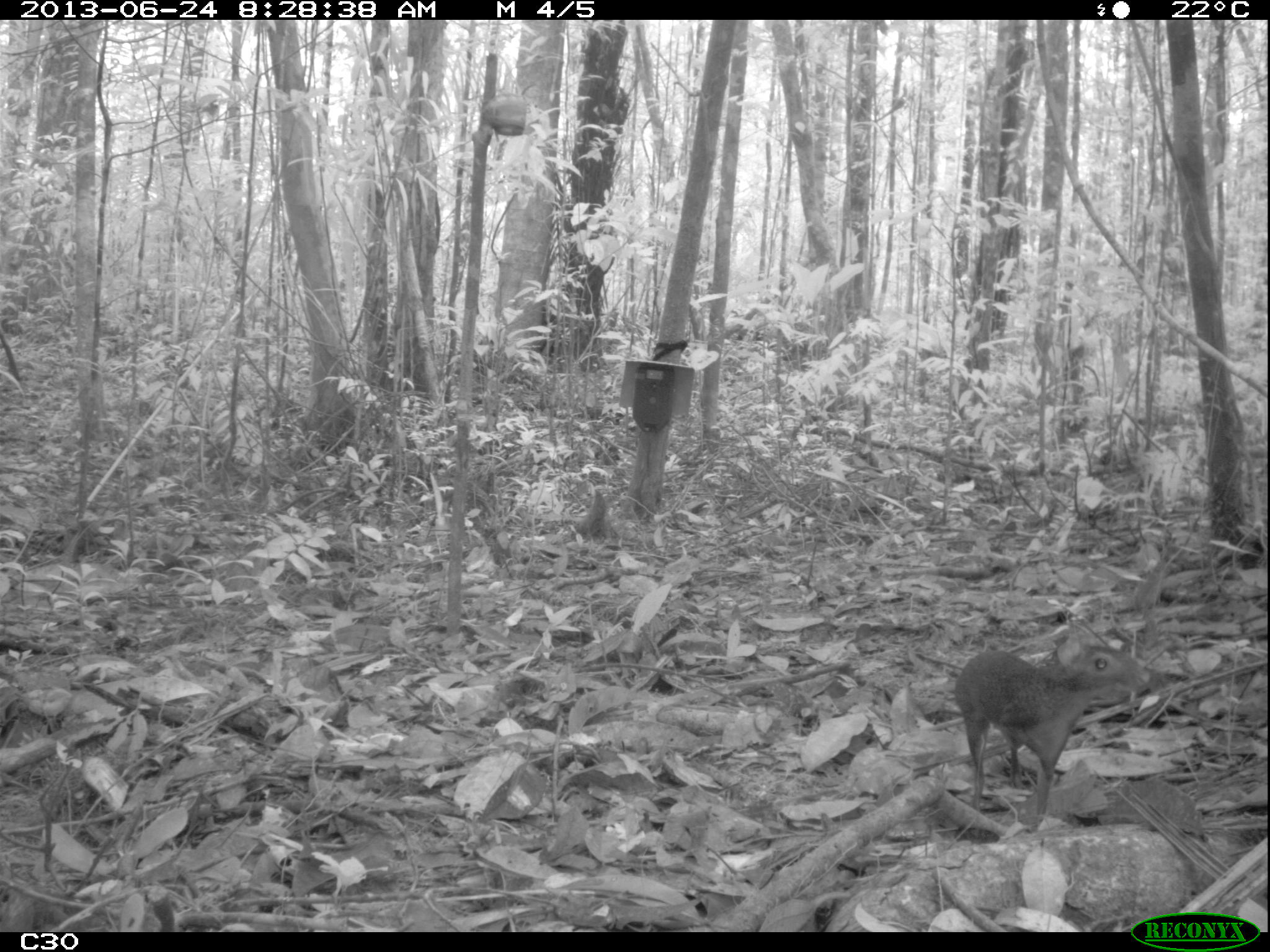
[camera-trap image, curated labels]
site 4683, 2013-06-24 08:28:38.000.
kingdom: Animalia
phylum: Chordata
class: Mammalia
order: Rodentia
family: Dasyproctidae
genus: Myoprocta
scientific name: Myoprocta pratti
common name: green acouchi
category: myoprocta pratii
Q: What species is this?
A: Myoprocta pratii (green acouchi) (Myoprocta pratti).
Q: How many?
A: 1.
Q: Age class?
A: Adult.